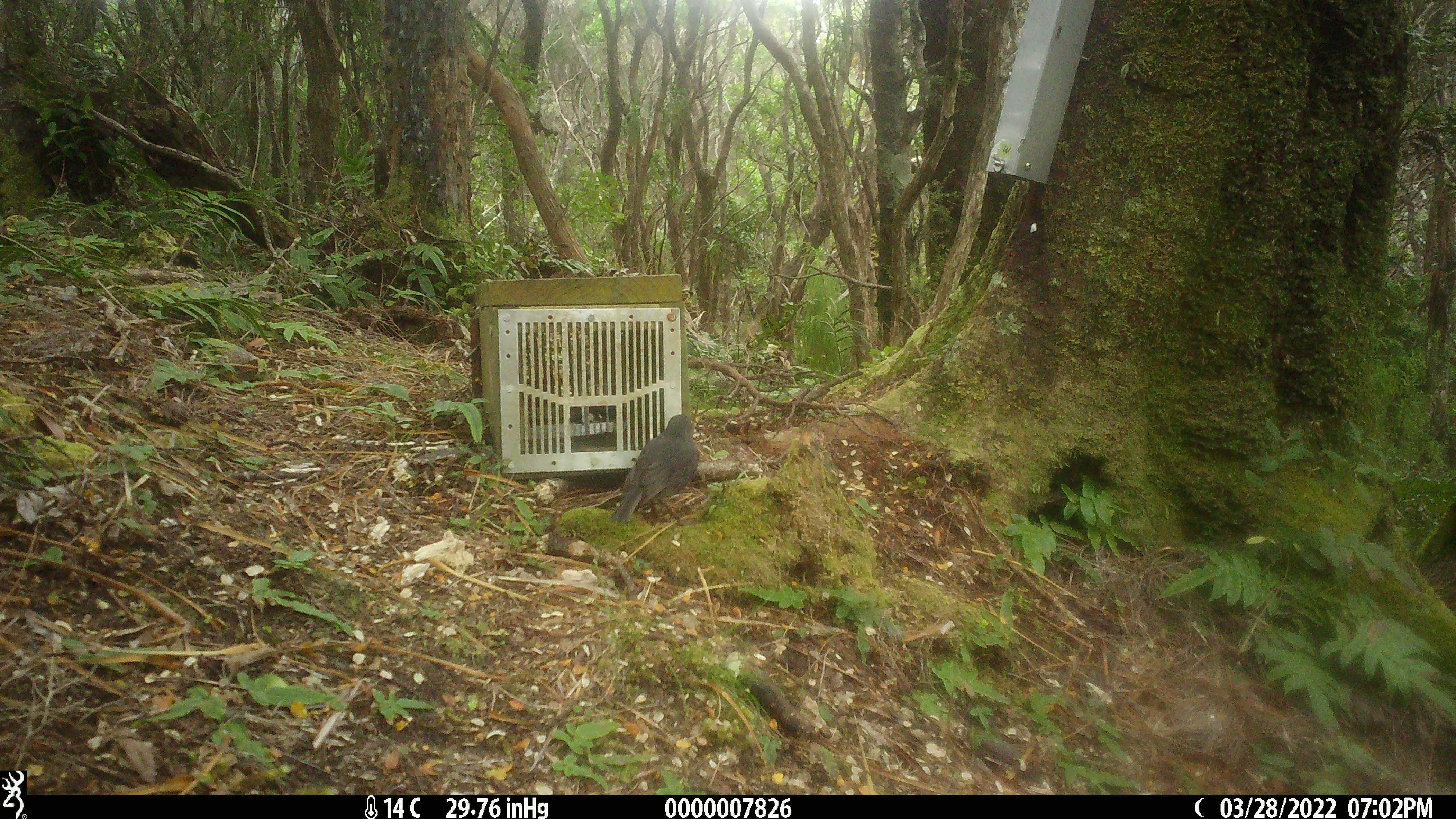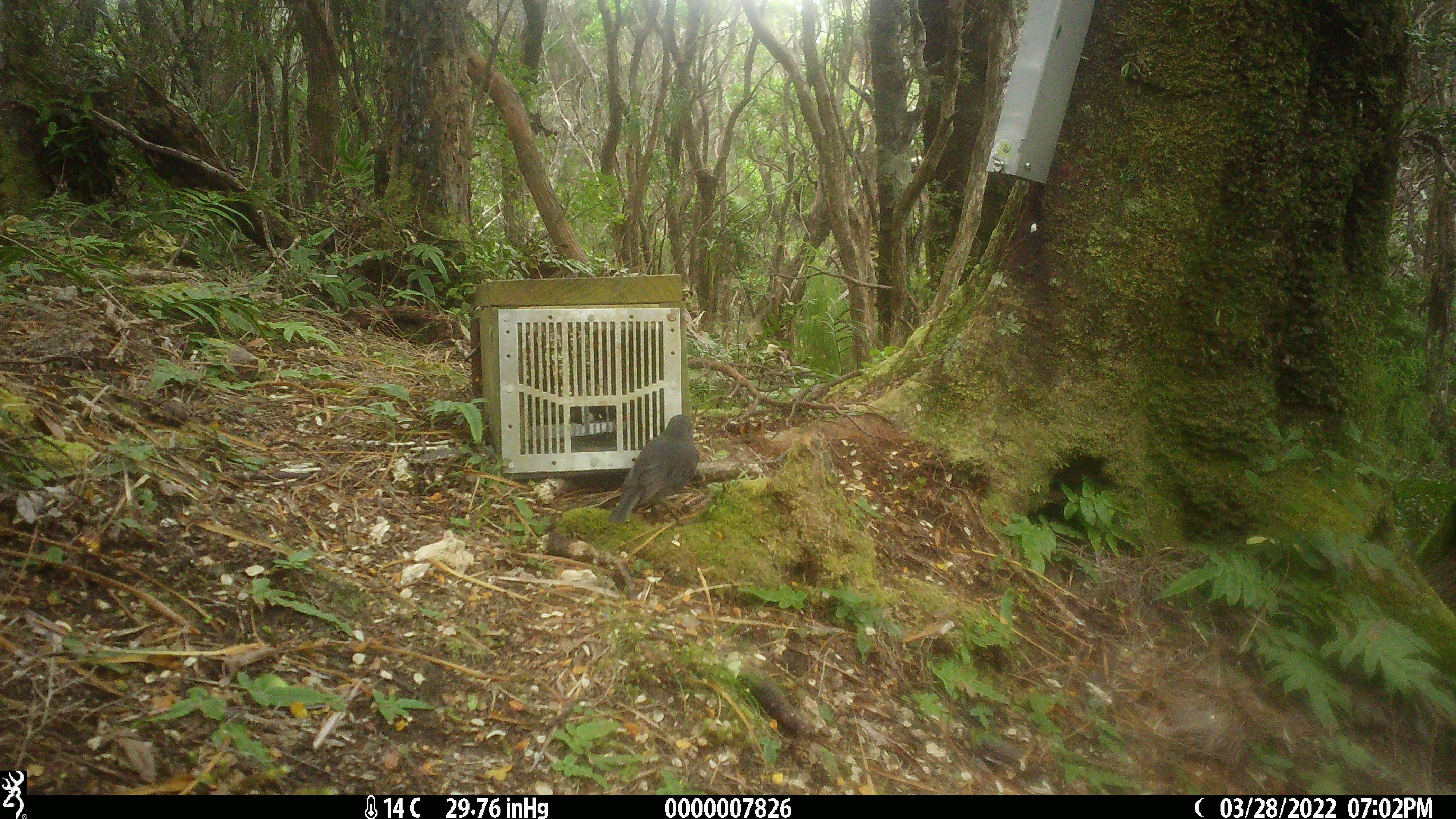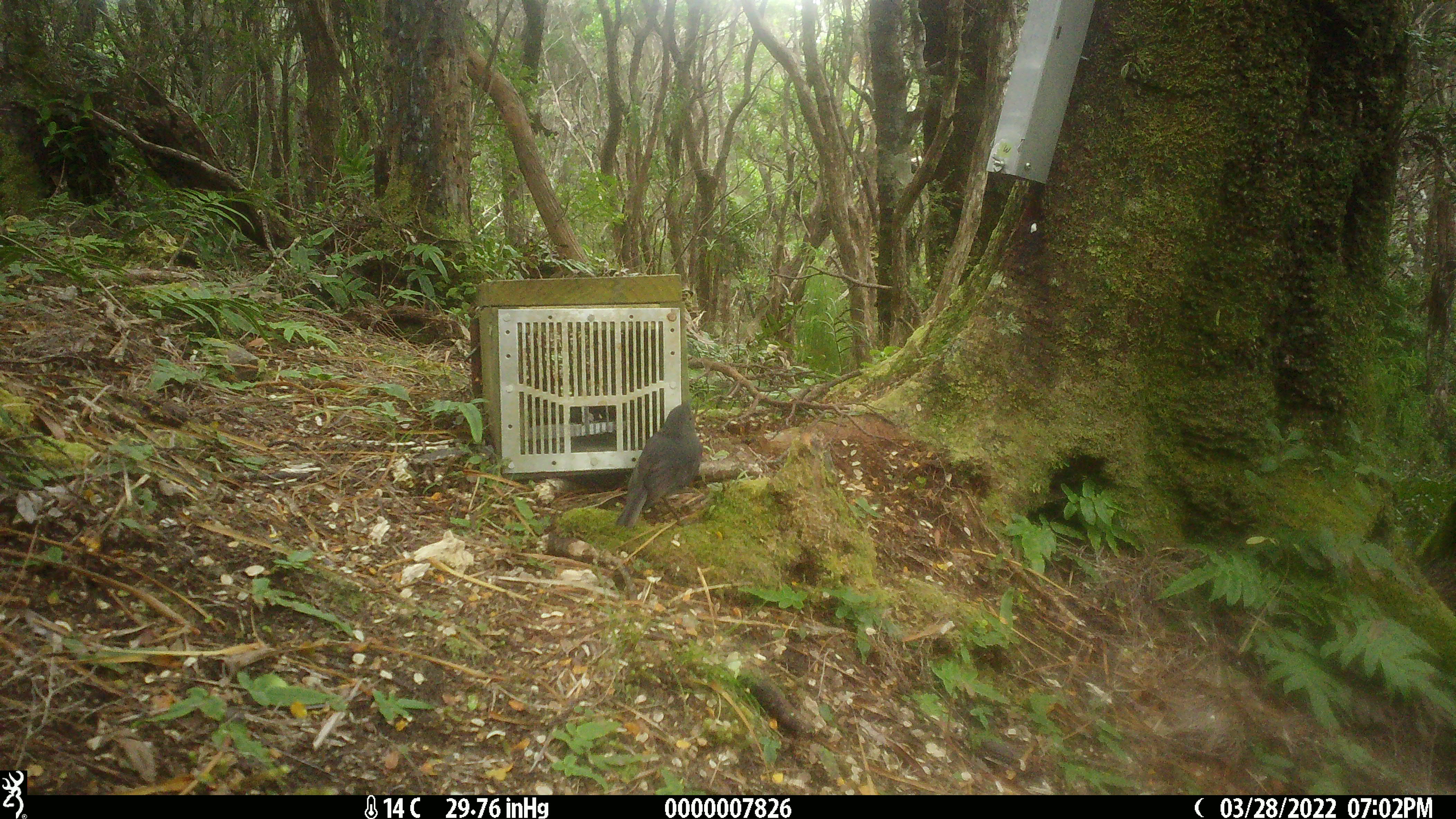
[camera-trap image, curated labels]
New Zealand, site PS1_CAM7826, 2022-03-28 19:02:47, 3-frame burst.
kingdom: Animalia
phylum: Chordata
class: Aves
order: Passeriformes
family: Petroicidae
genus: Petroica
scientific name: Petroica australis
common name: new zealand robin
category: robin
Robin (new zealand robin) (Petroica australis).